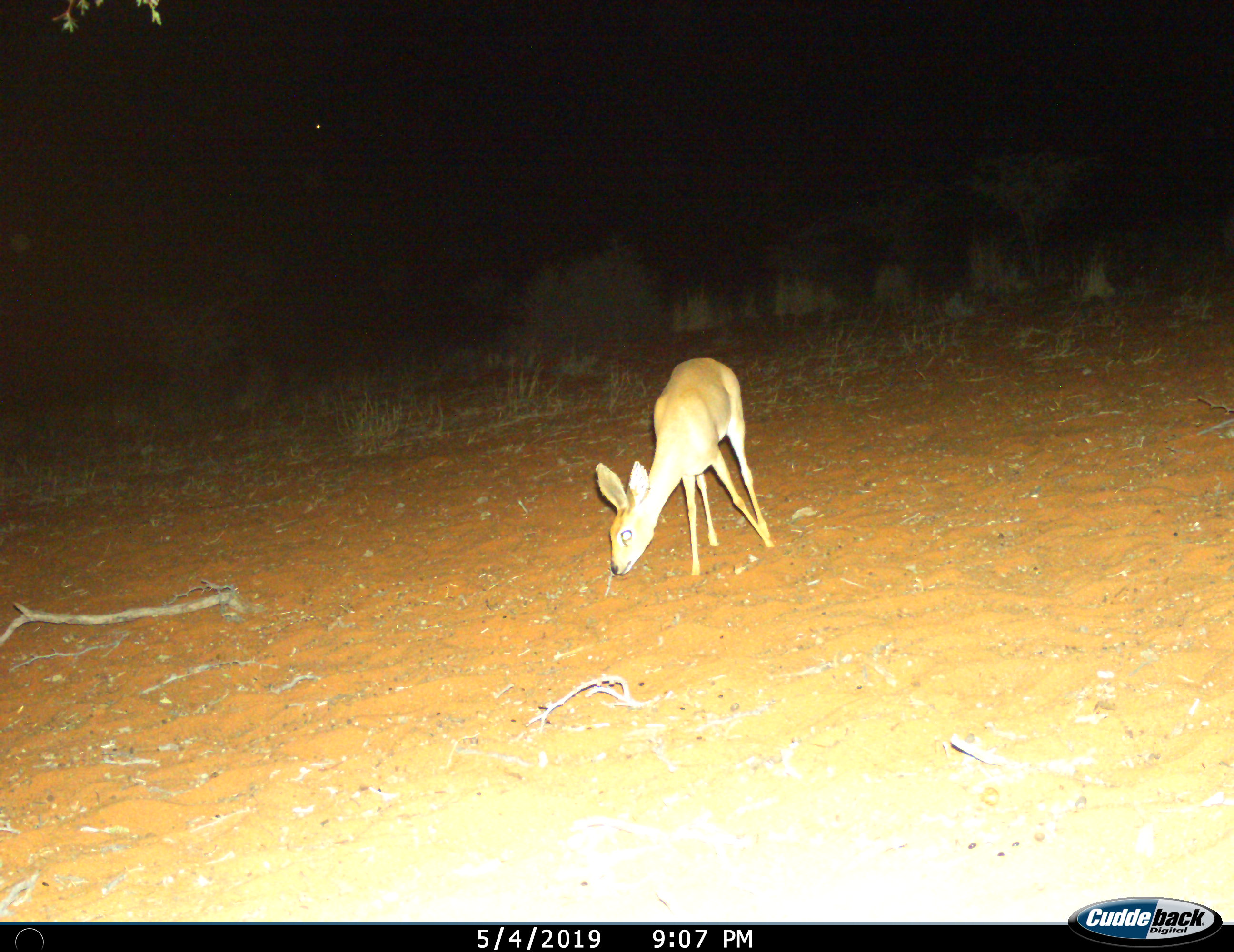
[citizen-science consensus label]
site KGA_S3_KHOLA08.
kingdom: Animalia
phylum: Chordata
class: Mammalia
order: Artiodactyla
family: Bovidae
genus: Raphicerus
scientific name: Raphicerus campestris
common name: steenbok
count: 1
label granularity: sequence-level